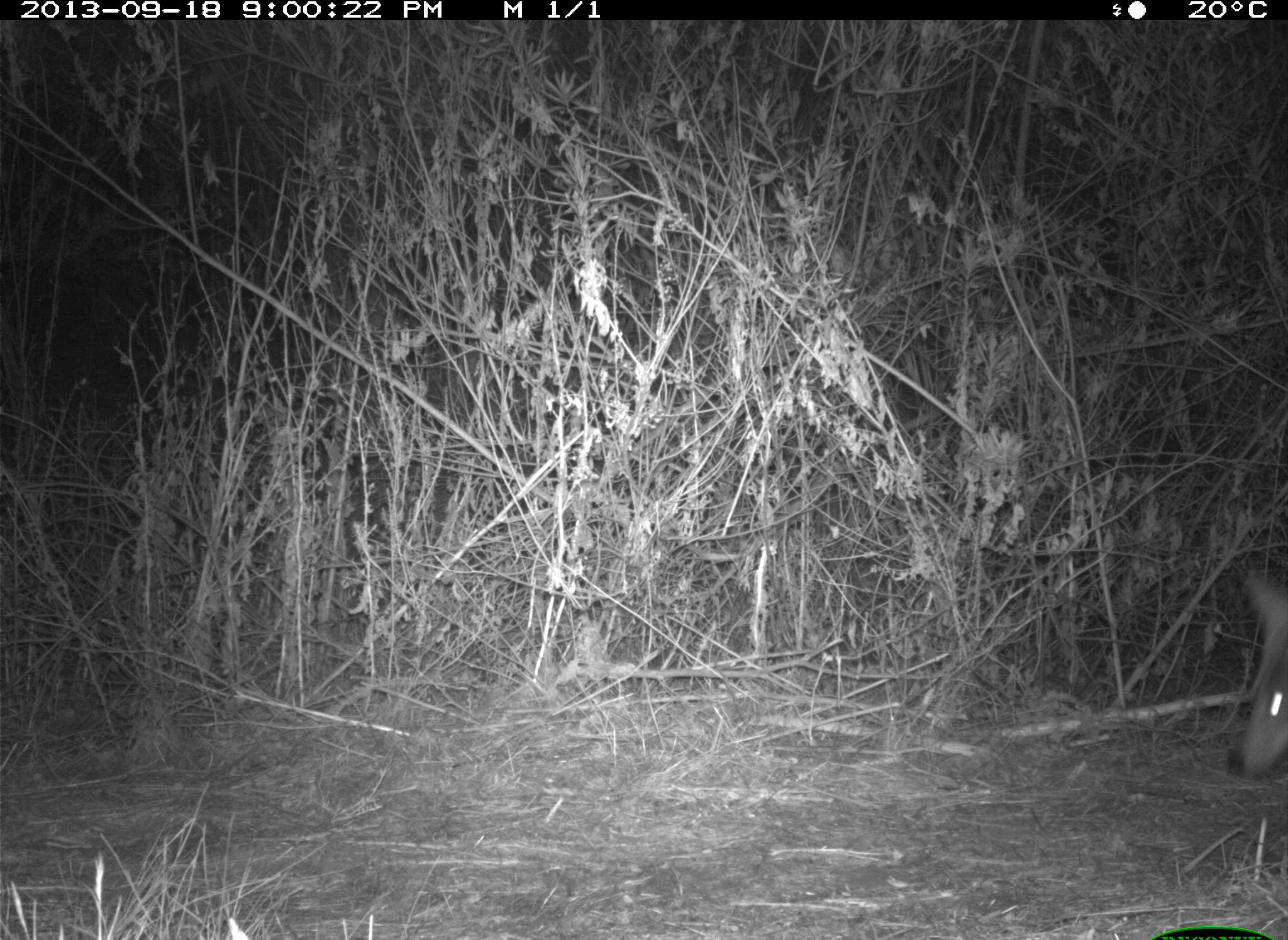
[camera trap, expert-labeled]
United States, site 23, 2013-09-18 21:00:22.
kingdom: Animalia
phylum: Chordata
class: Mammalia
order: Carnivora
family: Canidae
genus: Canis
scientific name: Canis latrans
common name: coyote